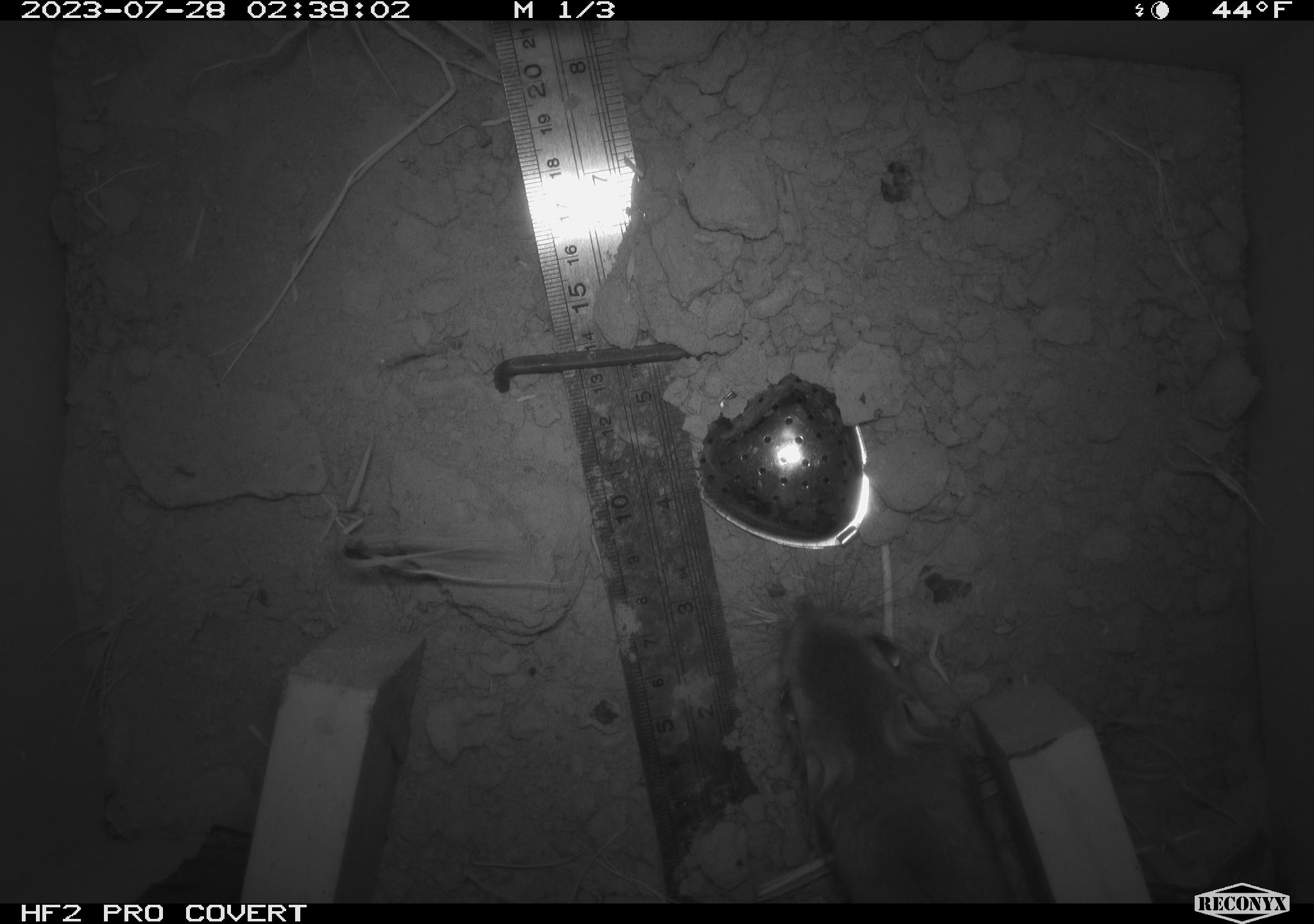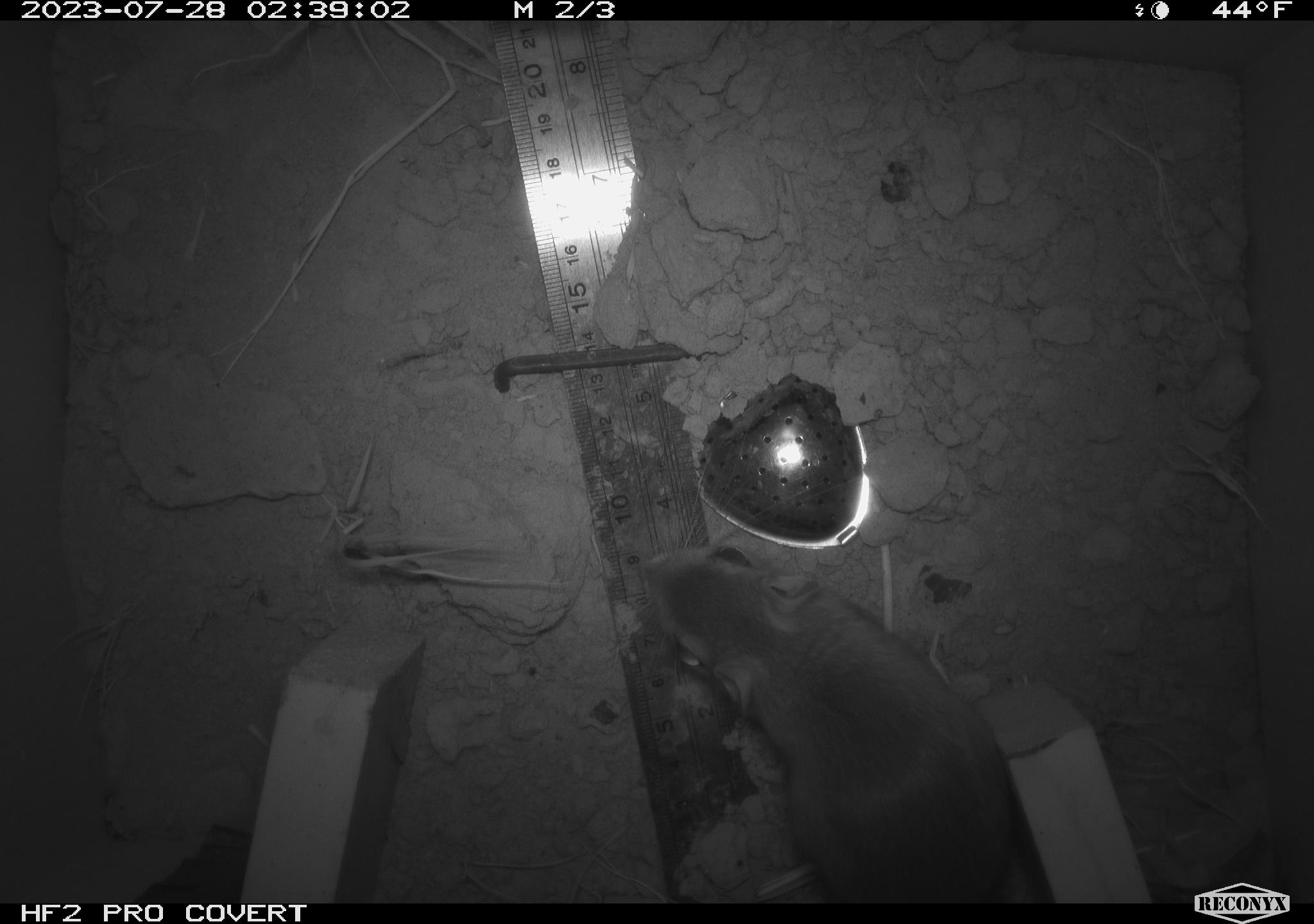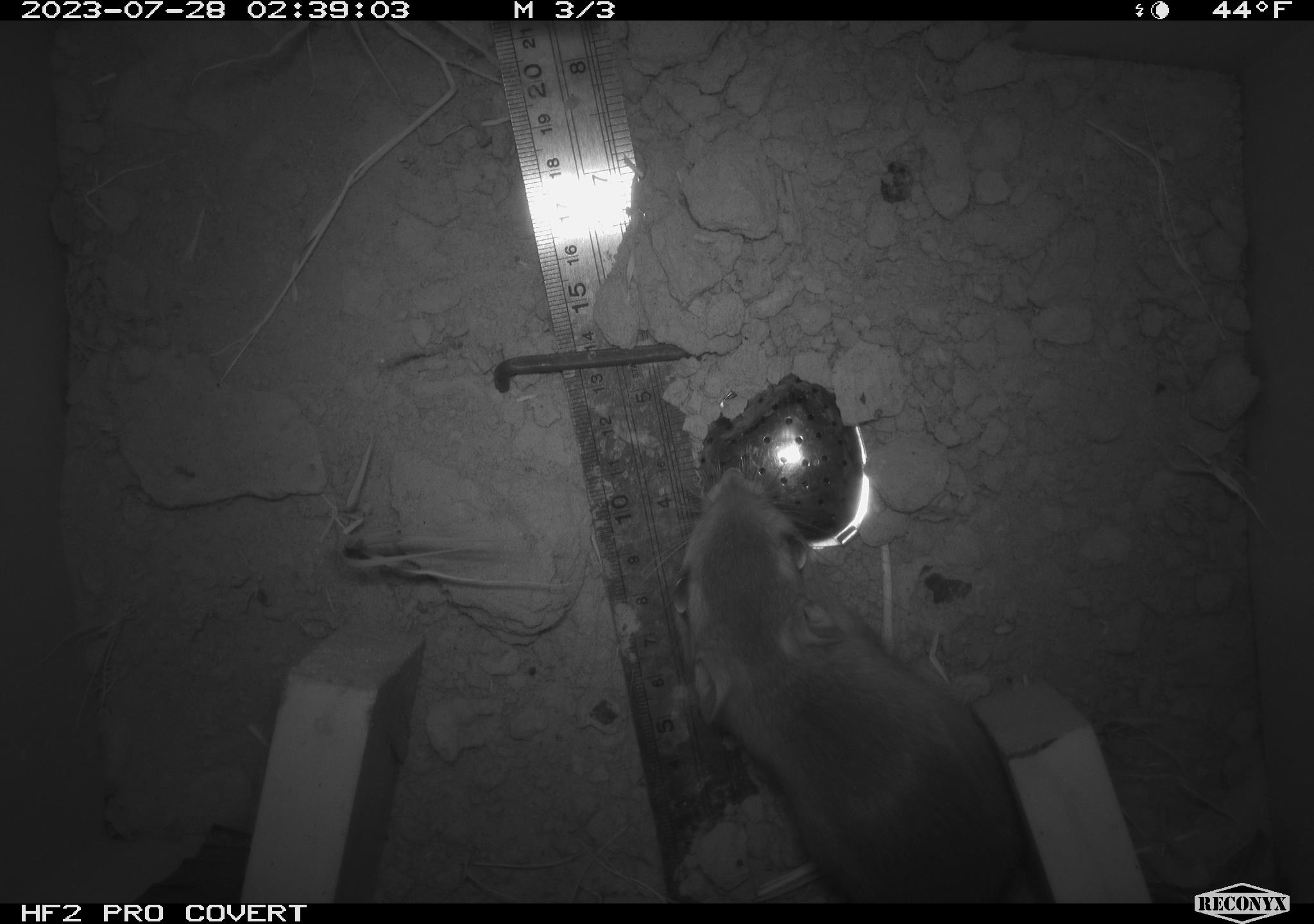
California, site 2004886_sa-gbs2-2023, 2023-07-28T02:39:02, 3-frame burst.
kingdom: Animalia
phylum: Chordata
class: Mammalia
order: Rodentia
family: Heteromyidae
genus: Dipodomys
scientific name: Dipodomys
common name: kangaroo rats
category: dipodomys species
Dipodomys species (kangaroo rats) (Dipodomys).